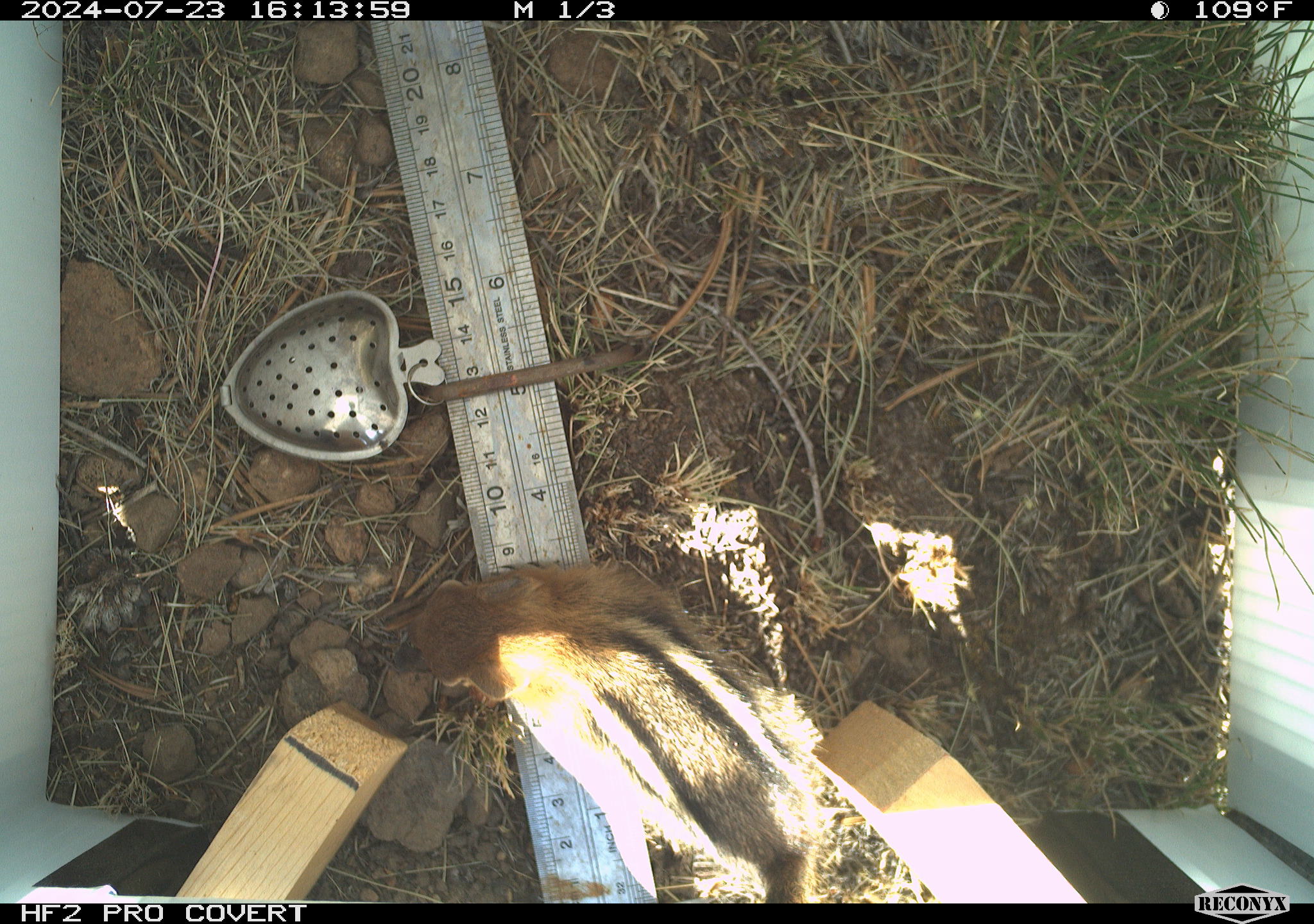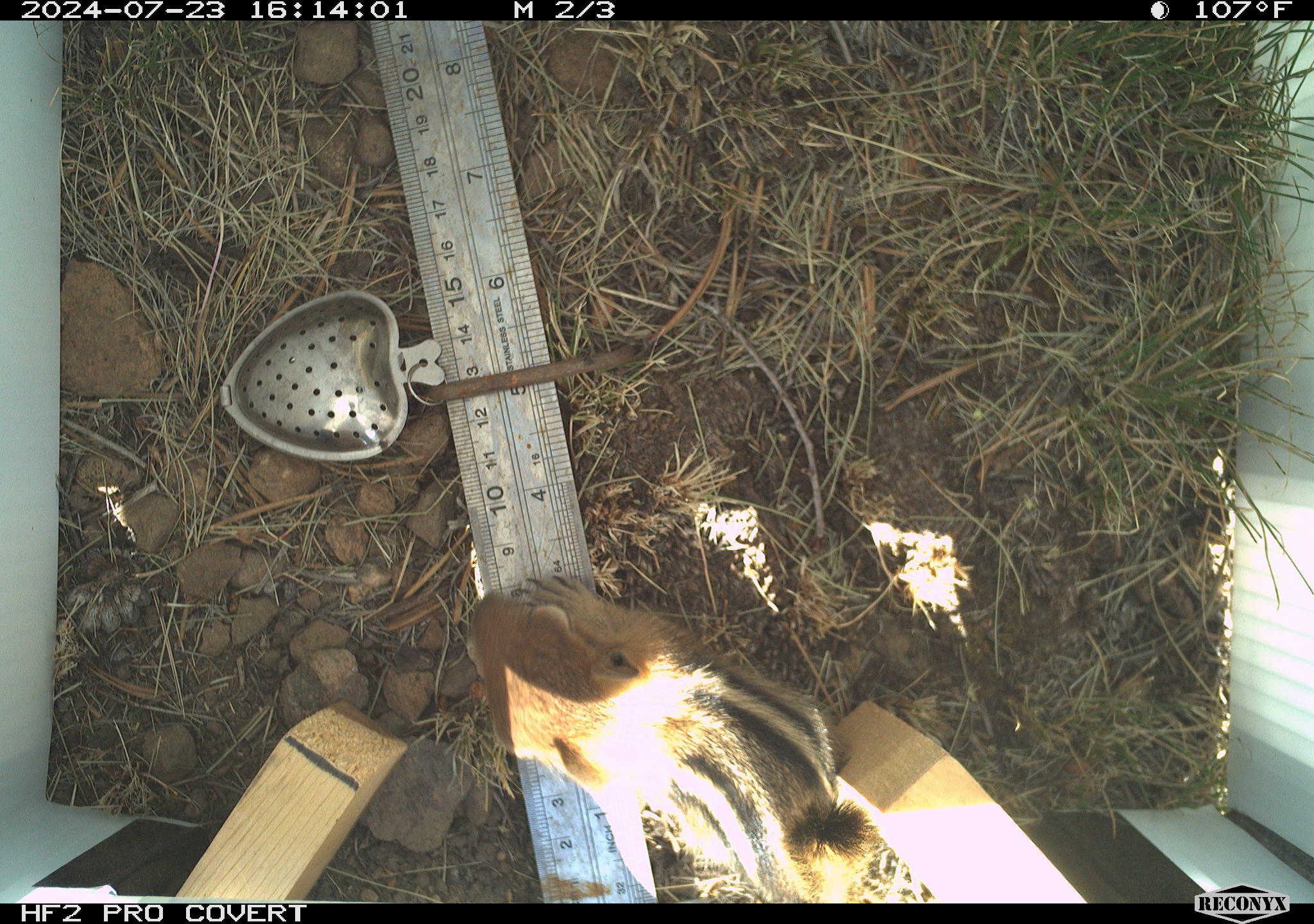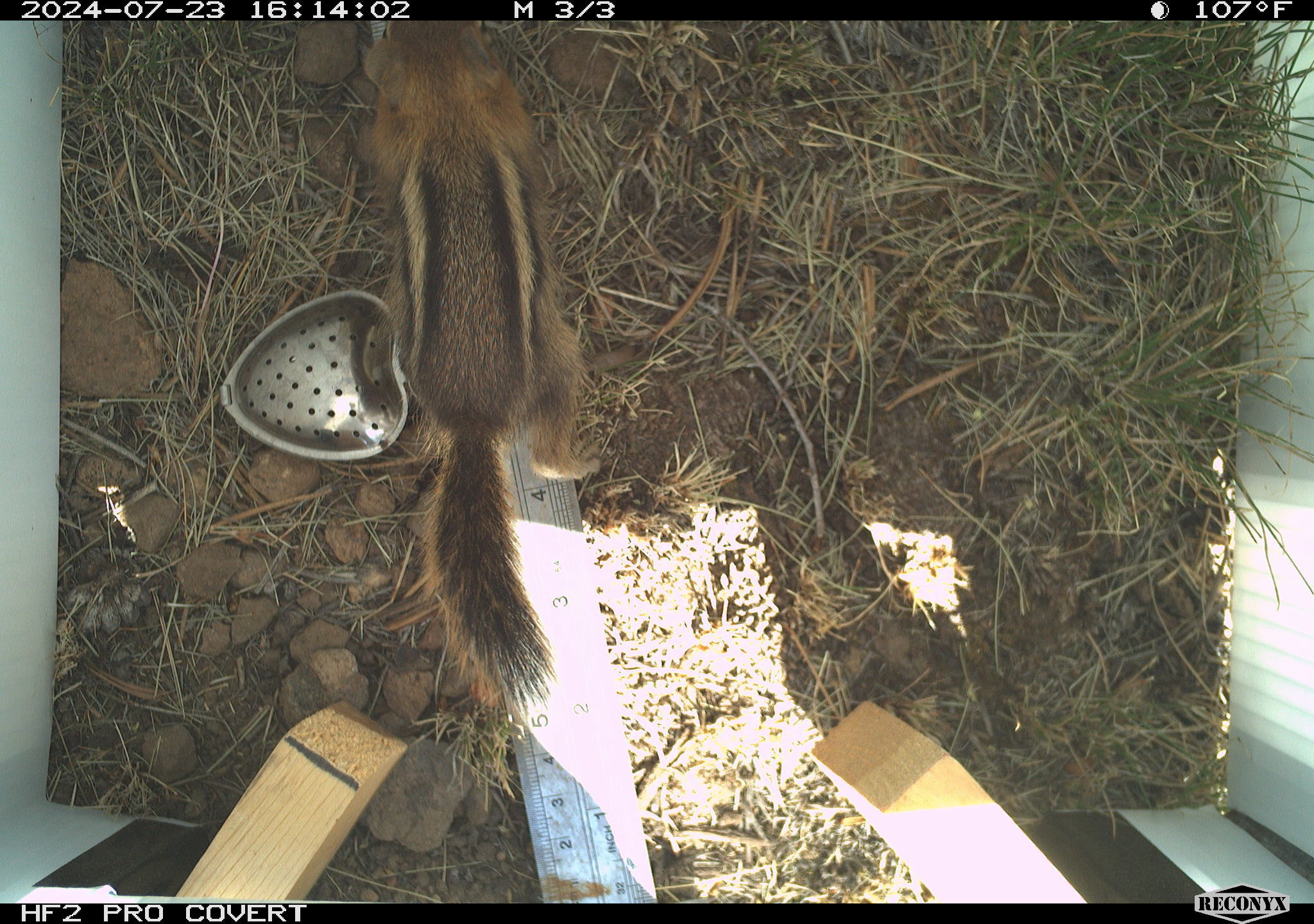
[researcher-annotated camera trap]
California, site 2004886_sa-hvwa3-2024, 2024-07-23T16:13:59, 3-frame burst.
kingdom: Animalia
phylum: Chordata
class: Mammalia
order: Rodentia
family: Sciuridae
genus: Callospermophilus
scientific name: Callospermophilus lateralis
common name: golden mantled ground squirrel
Golden mantled ground squirrel (Callospermophilus lateralis).